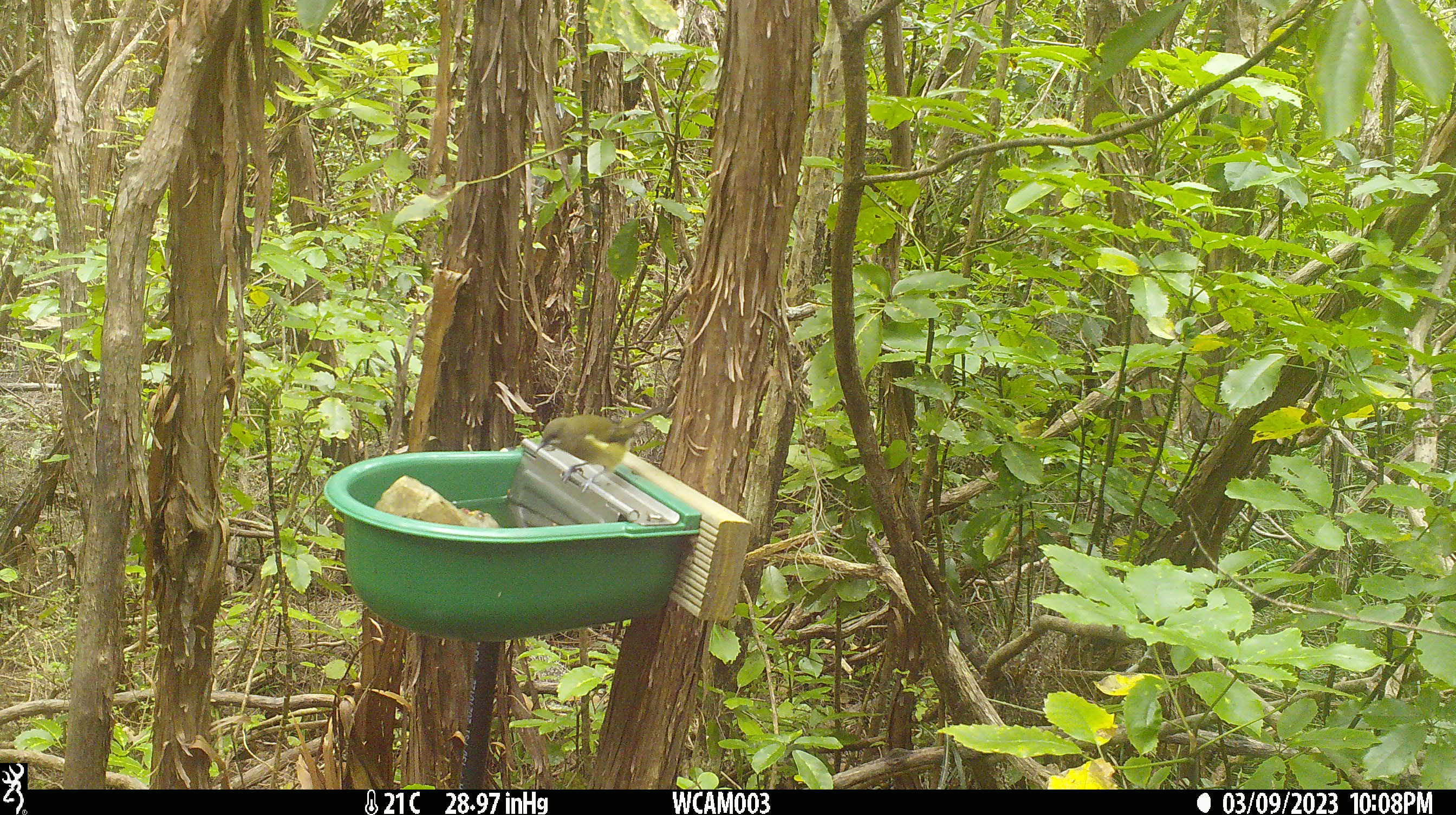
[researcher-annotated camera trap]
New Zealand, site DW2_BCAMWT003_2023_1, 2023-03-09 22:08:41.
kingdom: Animalia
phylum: Chordata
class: Aves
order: Passeriformes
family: Meliphagidae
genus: Anthornis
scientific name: Anthornis melanura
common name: new zealand bellbird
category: bellbird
Bellbird (new zealand bellbird) (Anthornis melanura).